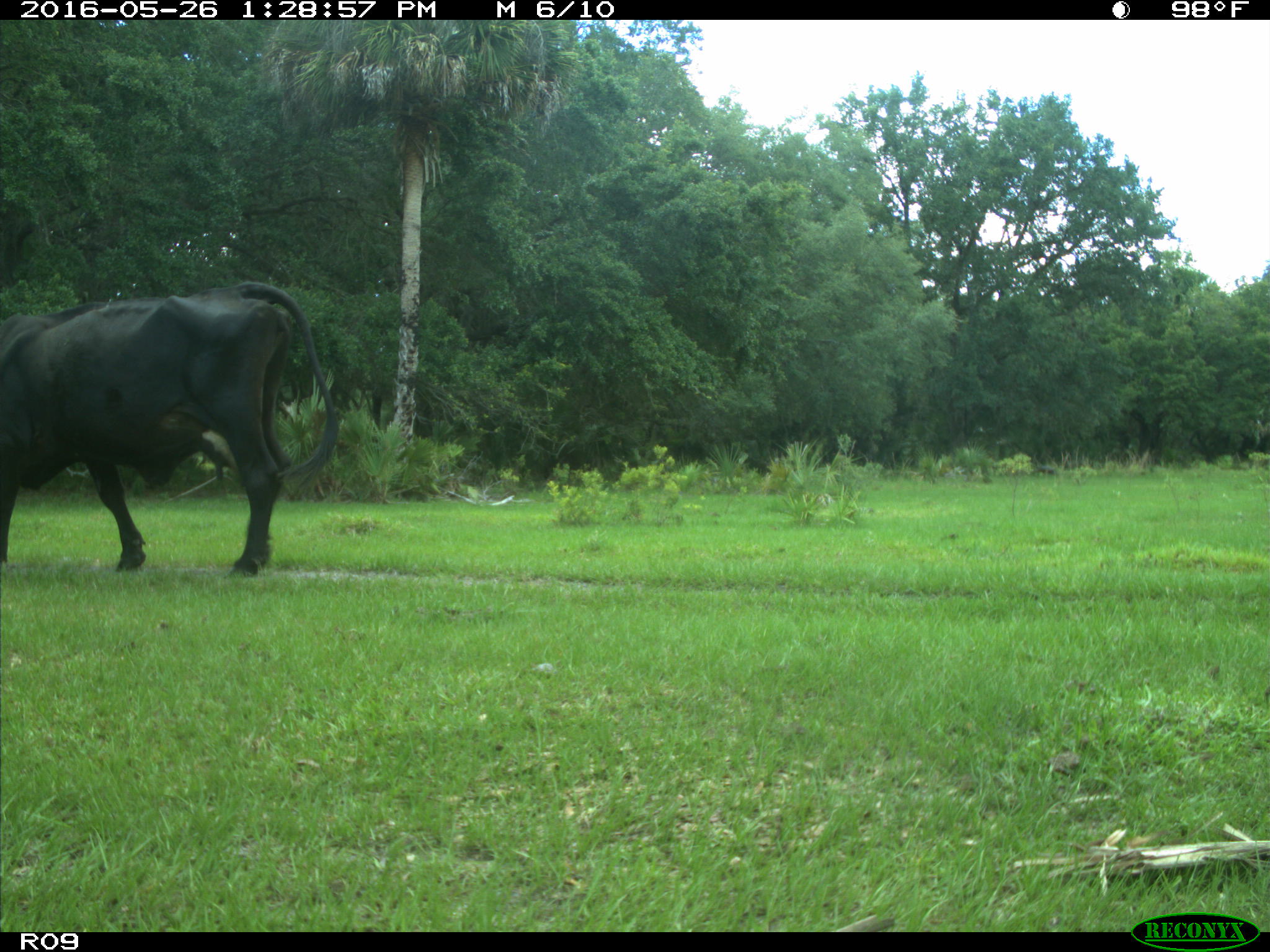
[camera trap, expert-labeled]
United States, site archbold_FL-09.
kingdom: Animalia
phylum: Chordata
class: Mammalia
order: Artiodactyla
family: Bovidae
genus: Bos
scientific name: Bos taurus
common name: domestic cow